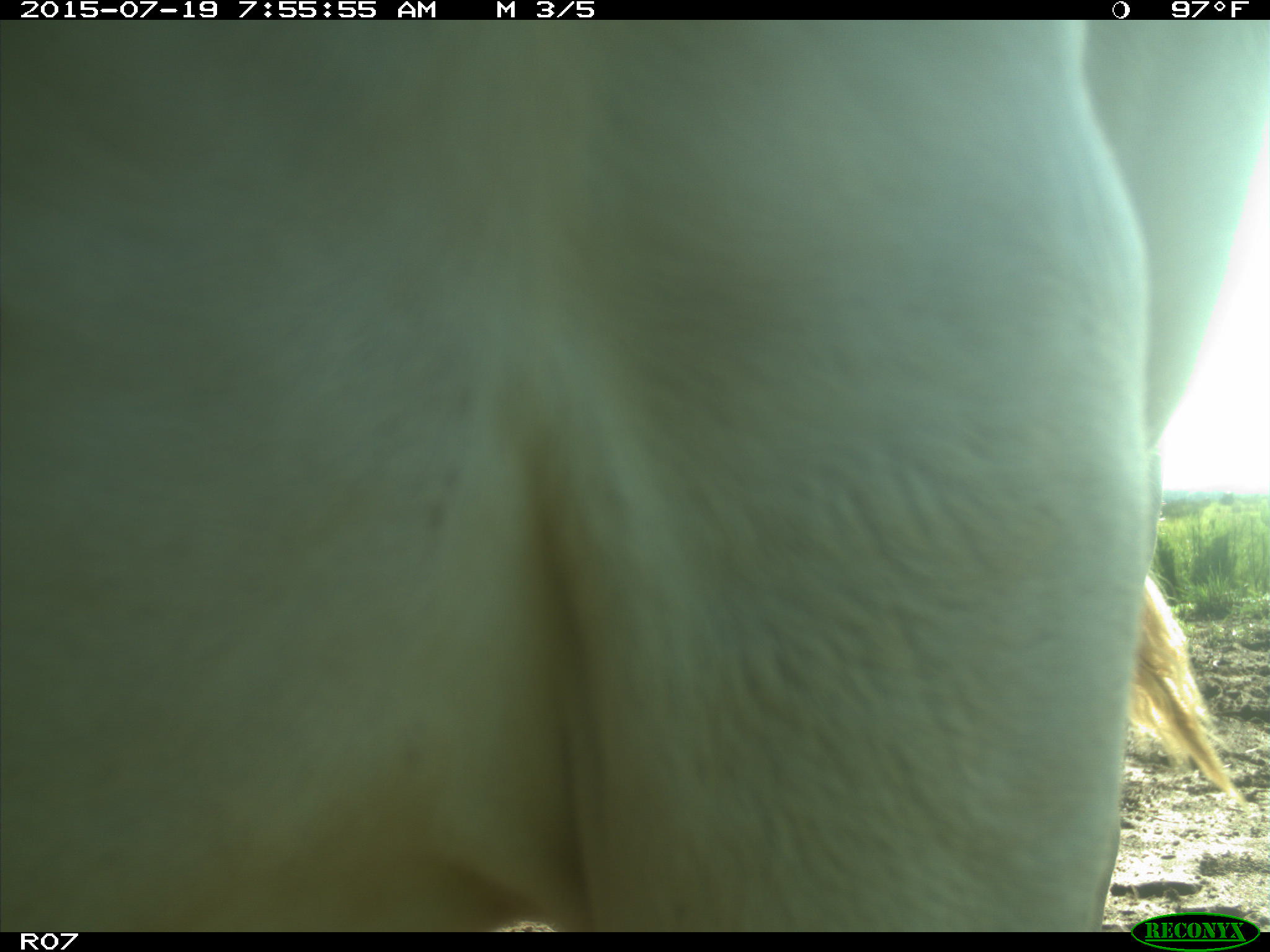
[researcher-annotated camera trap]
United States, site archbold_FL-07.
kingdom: Animalia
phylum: Chordata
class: Mammalia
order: Artiodactyla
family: Bovidae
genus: Bos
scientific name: Bos taurus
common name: domestic cow